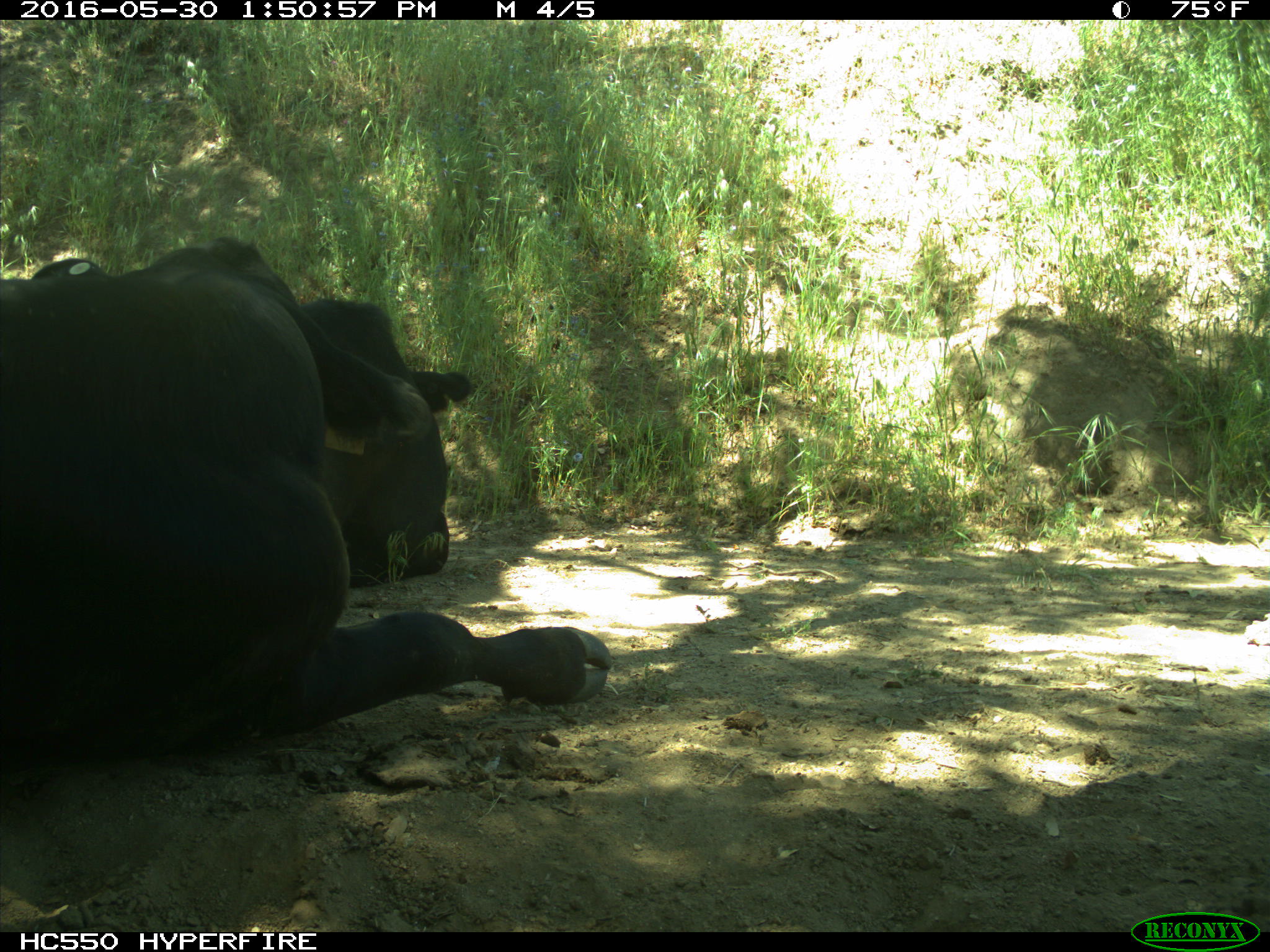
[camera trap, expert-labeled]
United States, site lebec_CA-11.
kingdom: Animalia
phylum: Chordata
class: Mammalia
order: Artiodactyla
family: Bovidae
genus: Bos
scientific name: Bos taurus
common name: domestic cow